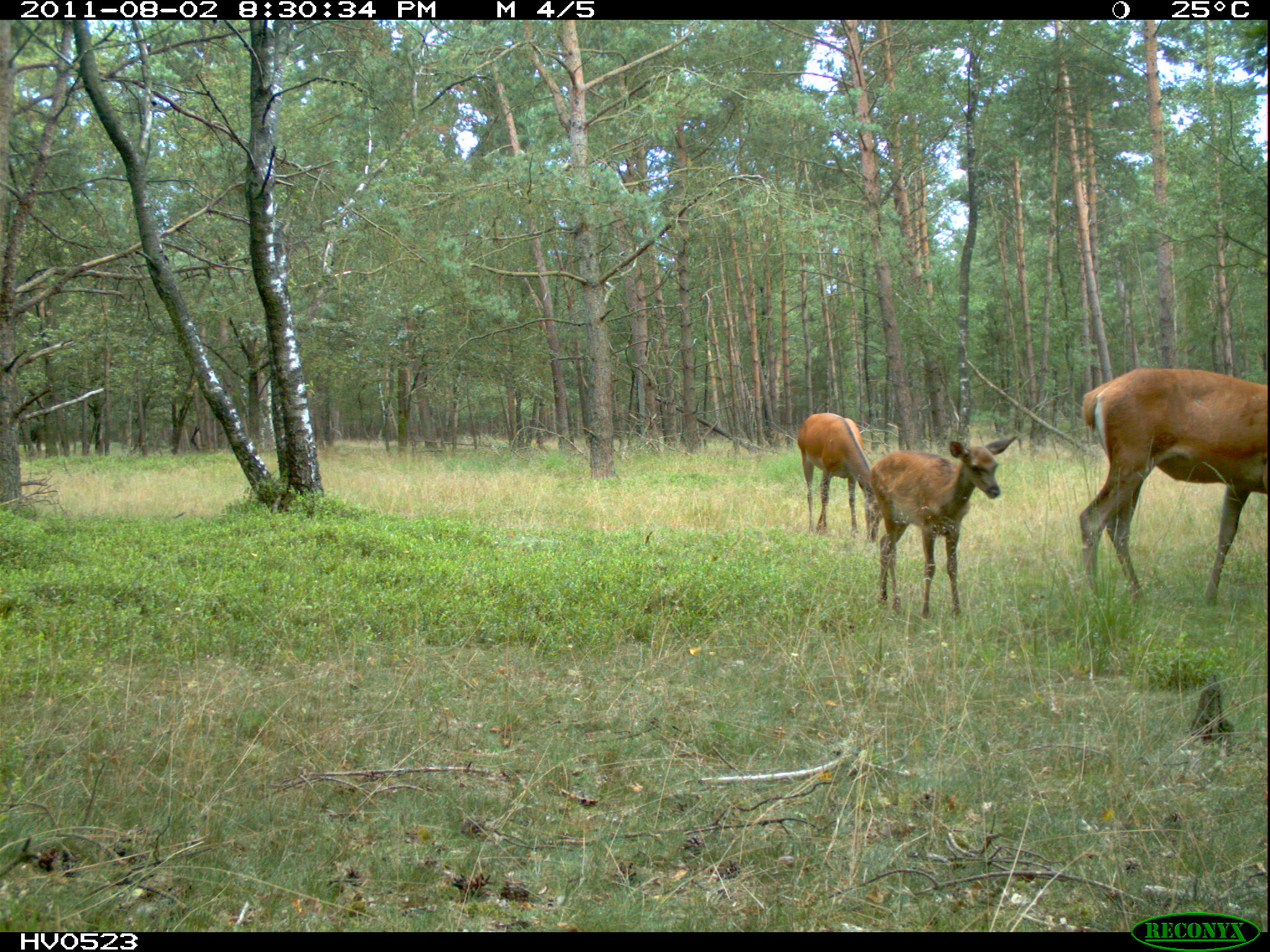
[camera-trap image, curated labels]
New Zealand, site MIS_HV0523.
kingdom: Animalia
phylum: Chordata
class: Mammalia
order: Artiodactyla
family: Cervidae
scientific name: Cervidae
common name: deer